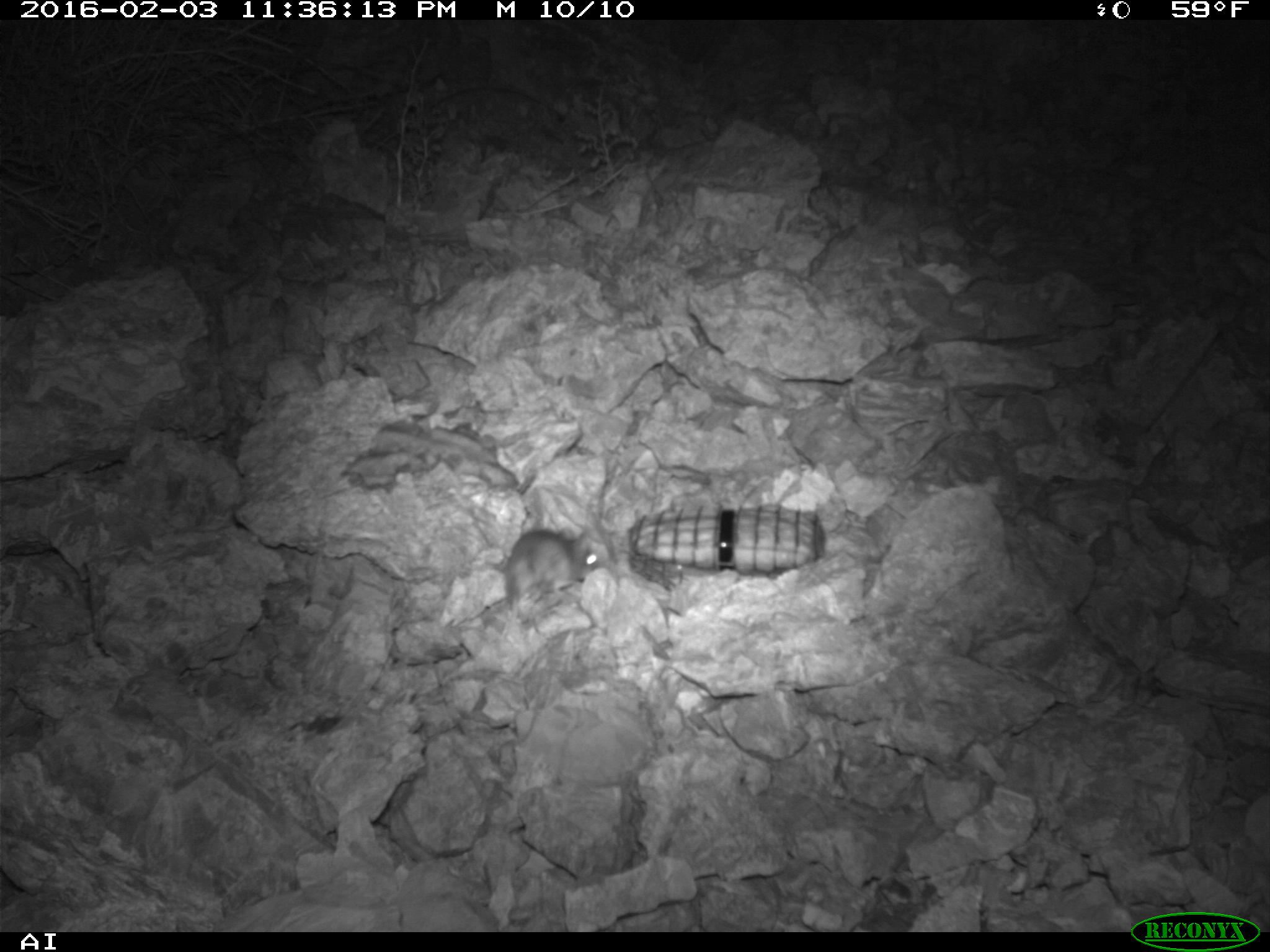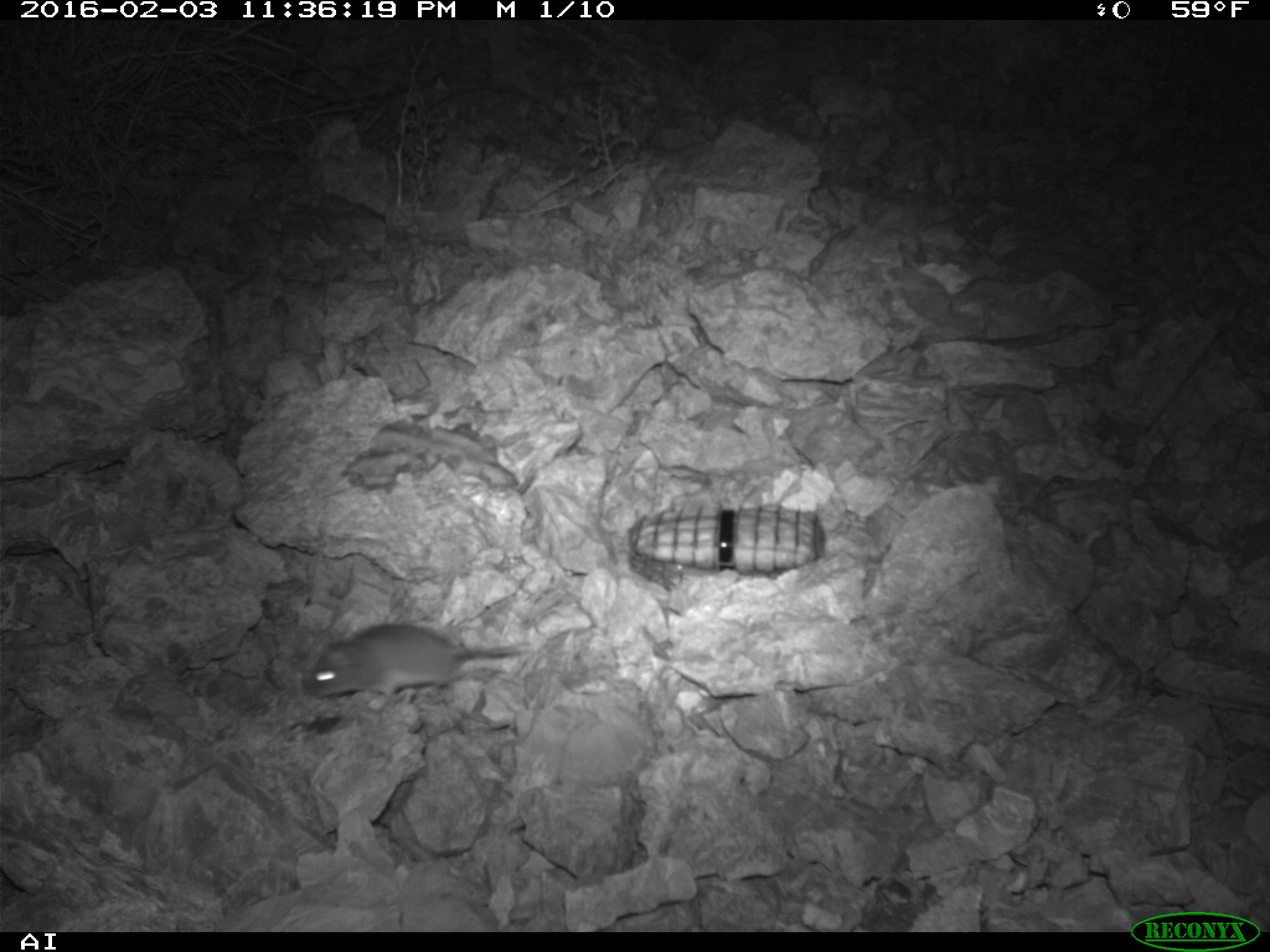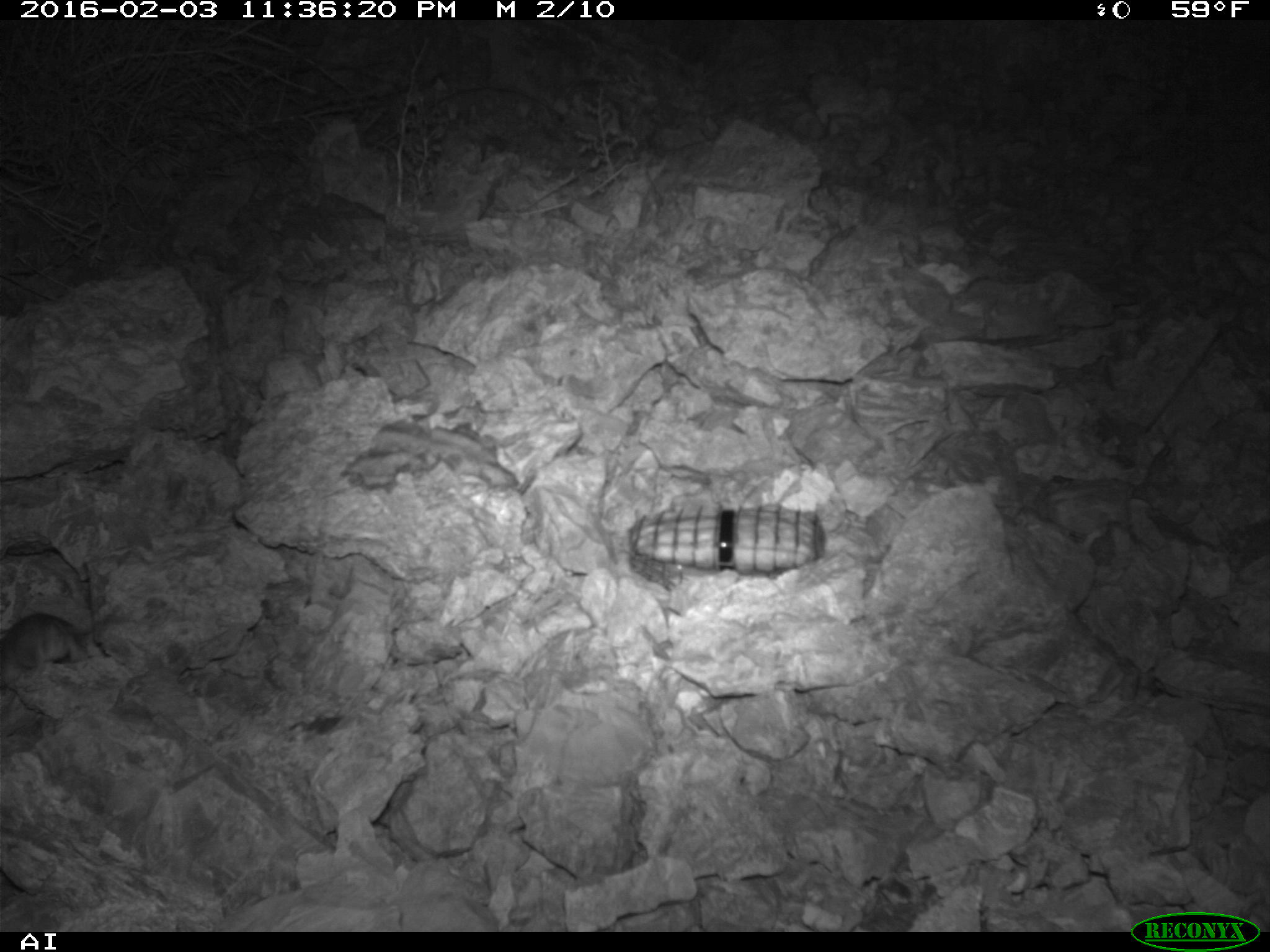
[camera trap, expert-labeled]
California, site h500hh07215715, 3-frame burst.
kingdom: Animalia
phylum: Chordata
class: Mammalia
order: Rodentia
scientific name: Rodentia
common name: rodent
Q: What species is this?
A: Rodent (Rodentia).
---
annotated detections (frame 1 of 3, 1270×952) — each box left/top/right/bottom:
rodent: 502/527/602/627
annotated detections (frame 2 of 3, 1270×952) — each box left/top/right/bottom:
rodent: 303/623/533/706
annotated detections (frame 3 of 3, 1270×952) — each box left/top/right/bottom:
rodent: 0/610/88/674